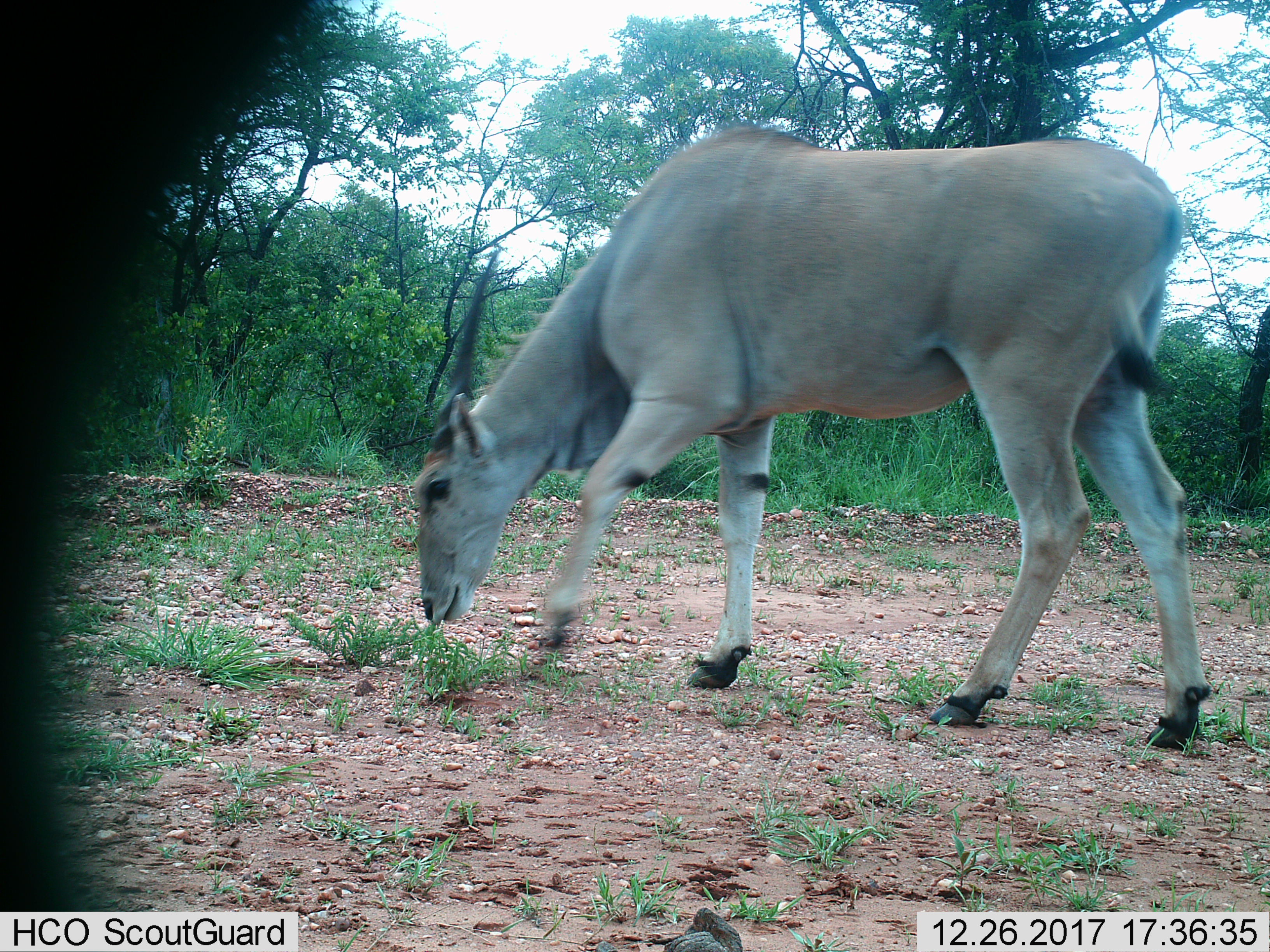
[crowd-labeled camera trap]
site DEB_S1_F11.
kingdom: Animalia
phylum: Chordata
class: Mammalia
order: Artiodactyla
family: Bovidae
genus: Tragelaphus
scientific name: Tragelaphus oryx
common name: eland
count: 1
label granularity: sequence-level